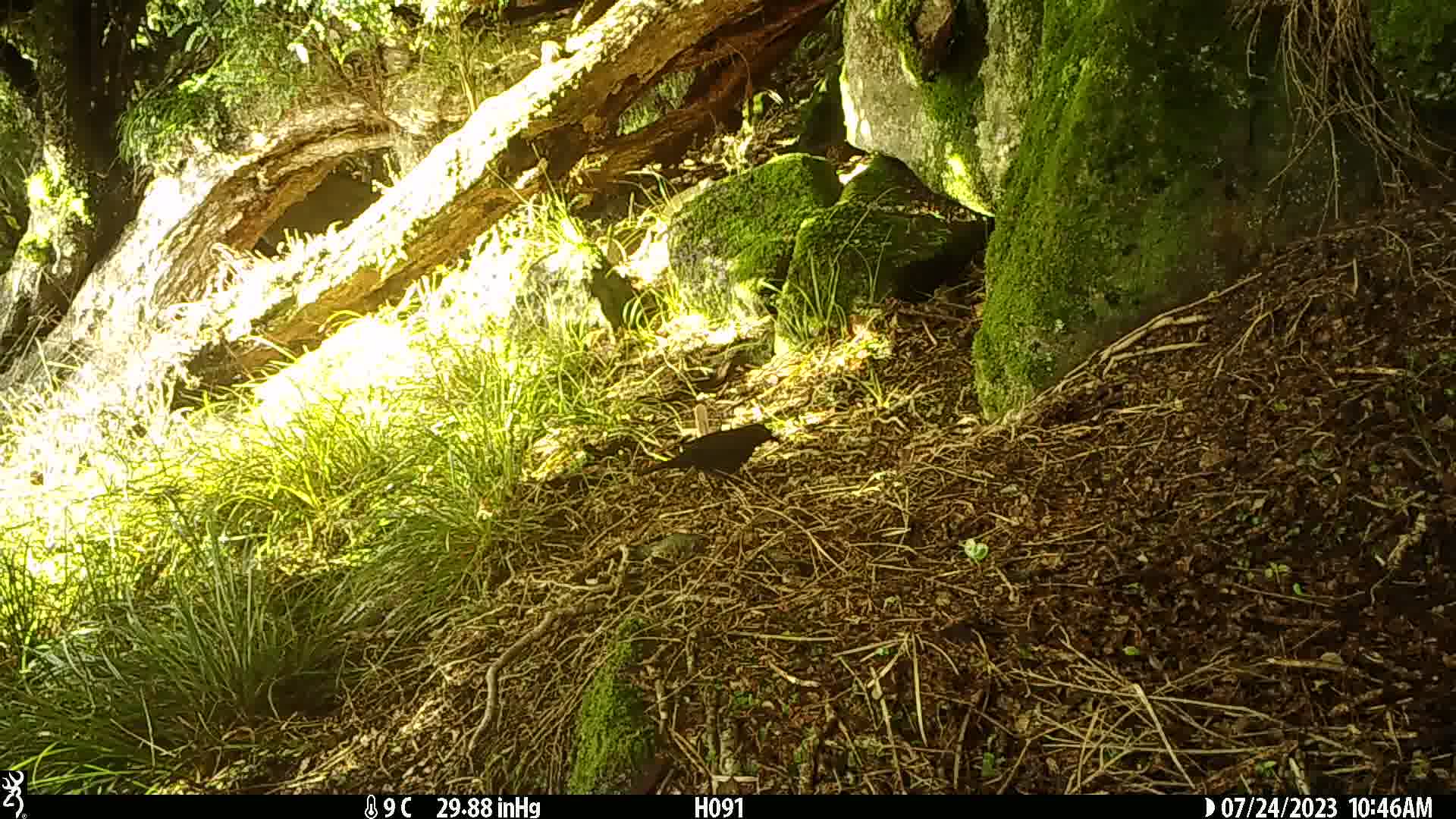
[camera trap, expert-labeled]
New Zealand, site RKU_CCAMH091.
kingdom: Animalia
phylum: Chordata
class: Aves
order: Passeriformes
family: Turdidae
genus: Turdus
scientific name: Turdus merula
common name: eurasian blackbird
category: blackbird